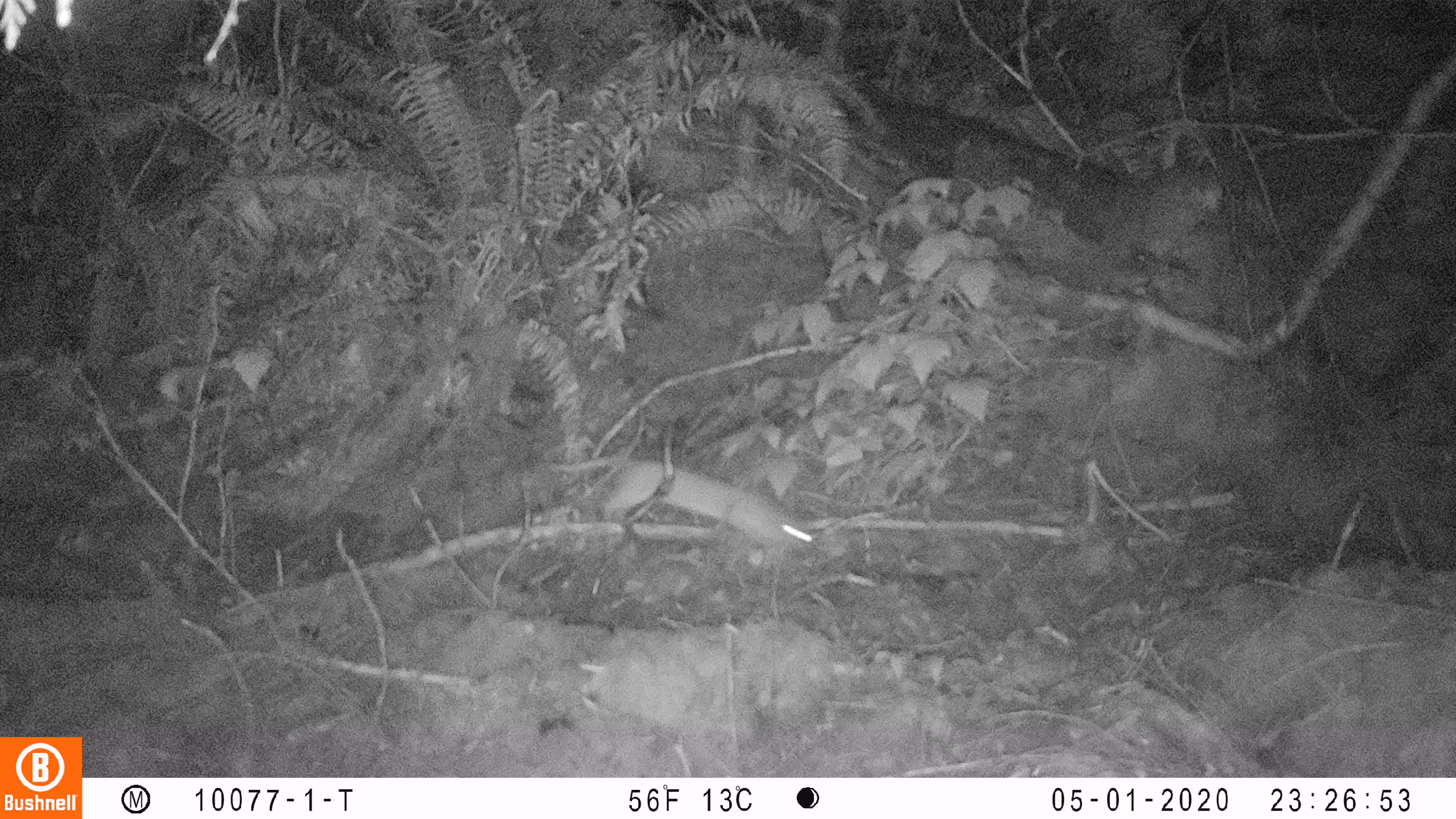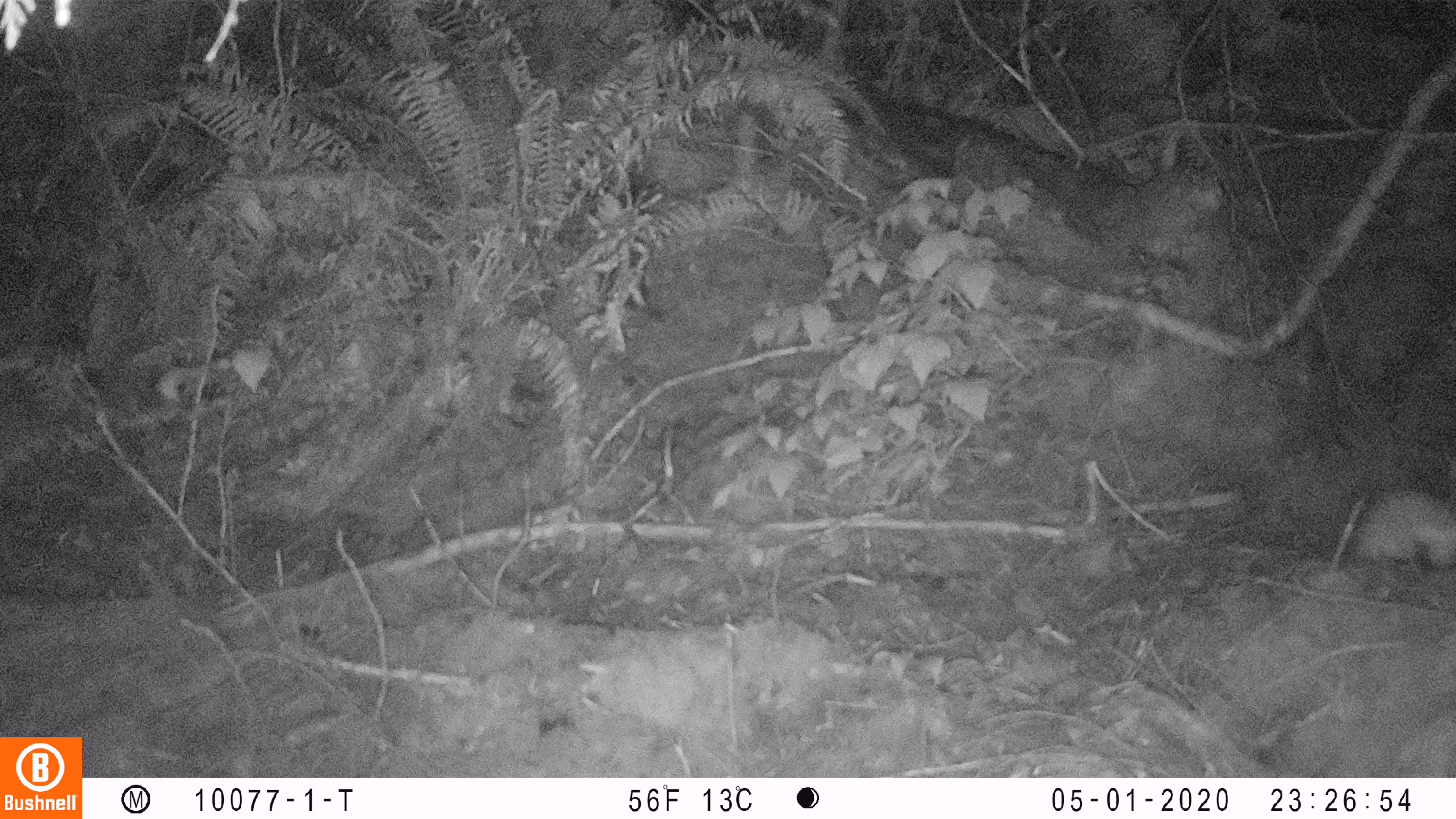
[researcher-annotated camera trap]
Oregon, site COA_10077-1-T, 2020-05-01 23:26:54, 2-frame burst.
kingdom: Animalia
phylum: Chordata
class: Mammalia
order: Carnivora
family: Mustelidae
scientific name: Mustelidae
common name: weasel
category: weasel family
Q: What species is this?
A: Weasel family (weasel) (Mustelidae).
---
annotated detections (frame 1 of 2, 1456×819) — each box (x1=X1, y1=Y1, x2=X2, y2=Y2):
weasel family: (x1=556, y1=457, x2=815, y2=566)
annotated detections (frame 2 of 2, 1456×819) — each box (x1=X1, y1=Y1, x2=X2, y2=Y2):
weasel family: (x1=1326, y1=484, x2=1450, y2=571)